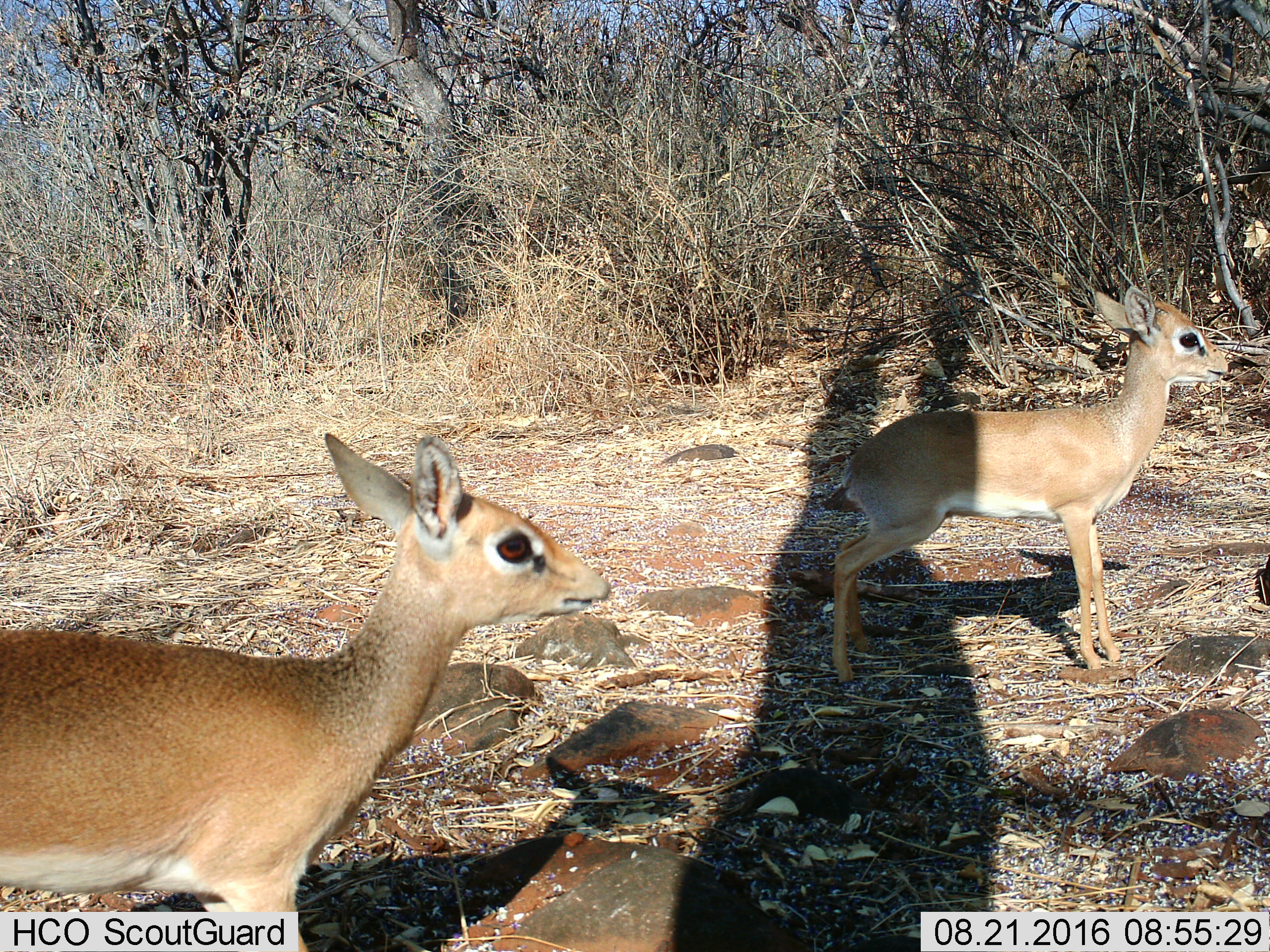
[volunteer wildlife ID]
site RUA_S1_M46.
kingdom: Animalia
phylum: Chordata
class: Mammalia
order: Artiodactyla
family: Bovidae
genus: Madoqua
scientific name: Madoqua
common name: dik-dik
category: dikdik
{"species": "dikdik (dik-dik) (Madoqua)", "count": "2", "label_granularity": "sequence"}